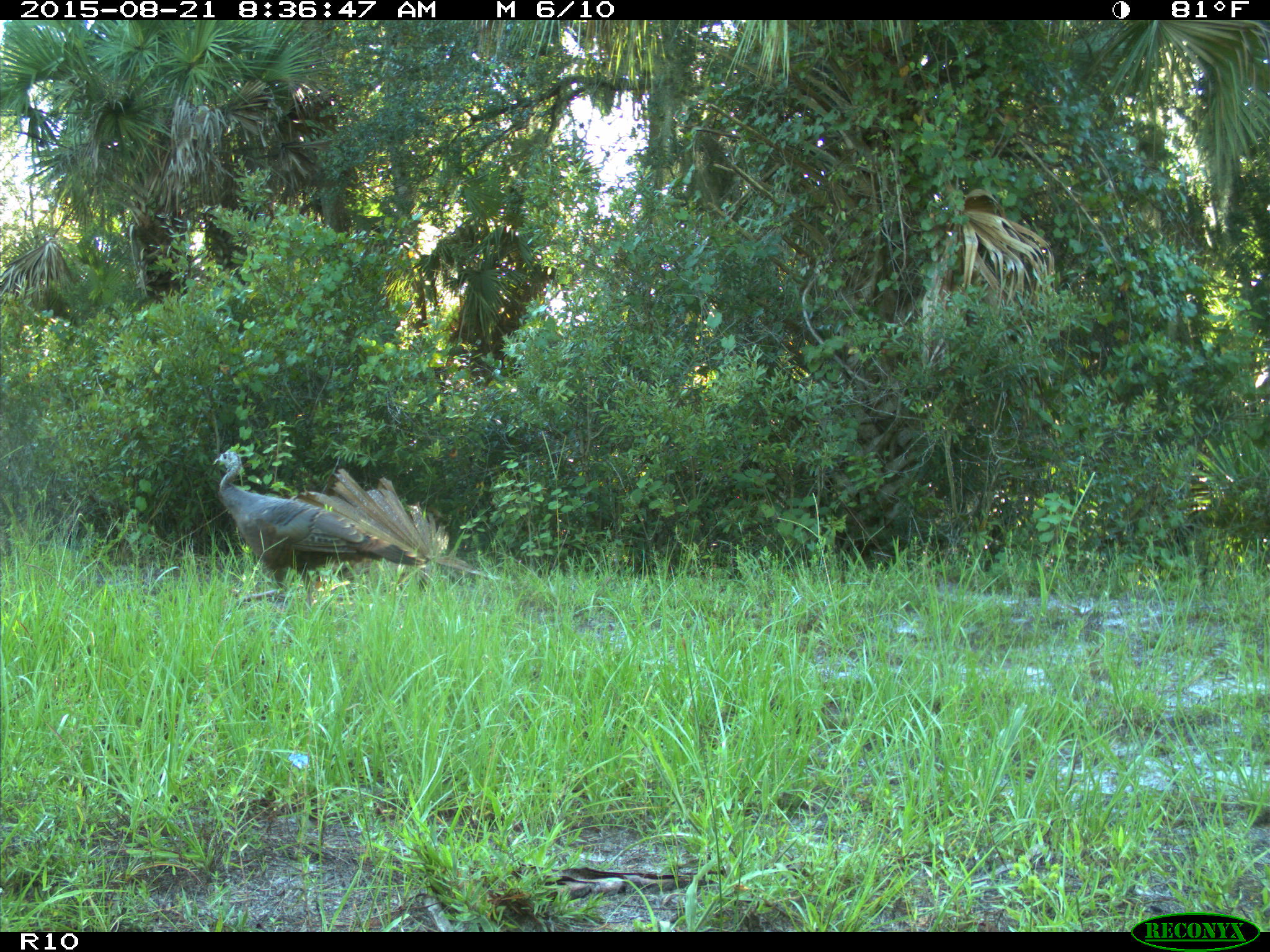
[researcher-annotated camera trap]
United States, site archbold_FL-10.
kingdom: Animalia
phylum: Chordata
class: Aves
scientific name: Aves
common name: birds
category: unidentified bird